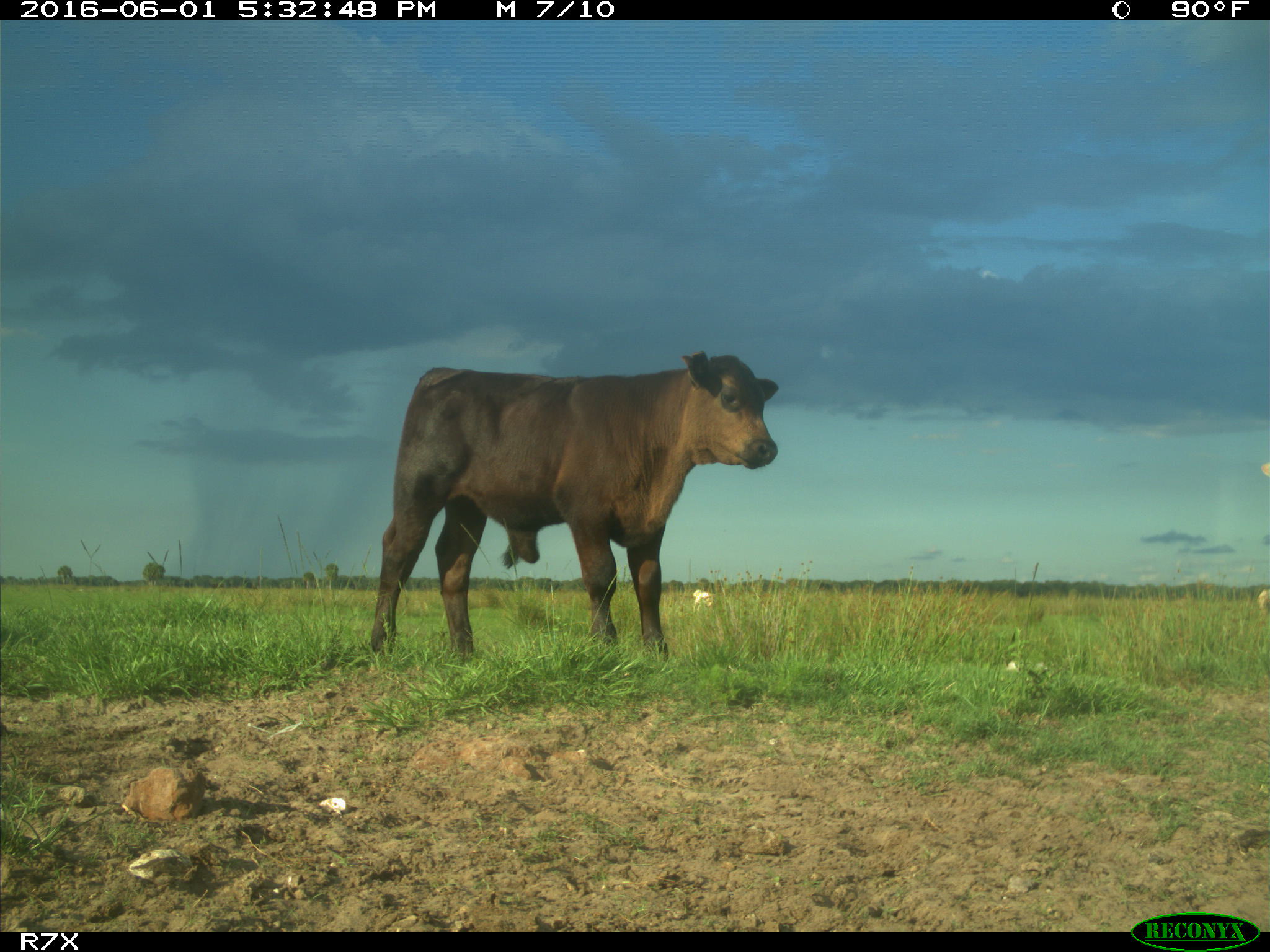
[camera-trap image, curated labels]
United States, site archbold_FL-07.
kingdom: Animalia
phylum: Chordata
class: Mammalia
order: Artiodactyla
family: Bovidae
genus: Bos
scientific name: Bos taurus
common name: domestic cow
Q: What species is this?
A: Bos taurus (domestic cow).